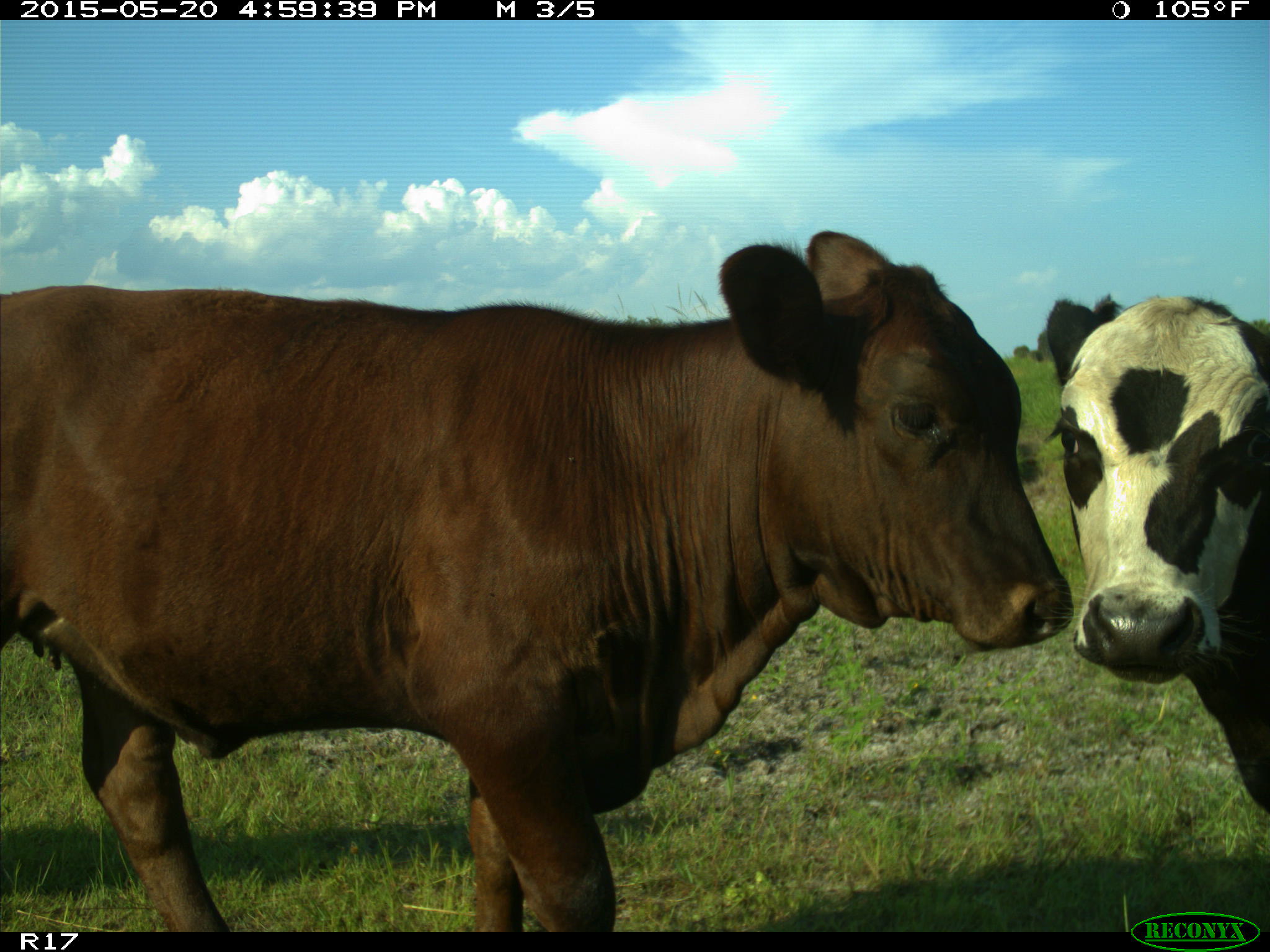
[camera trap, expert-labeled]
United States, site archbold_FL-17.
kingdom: Animalia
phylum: Chordata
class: Mammalia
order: Artiodactyla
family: Bovidae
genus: Bos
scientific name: Bos taurus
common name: domestic cow